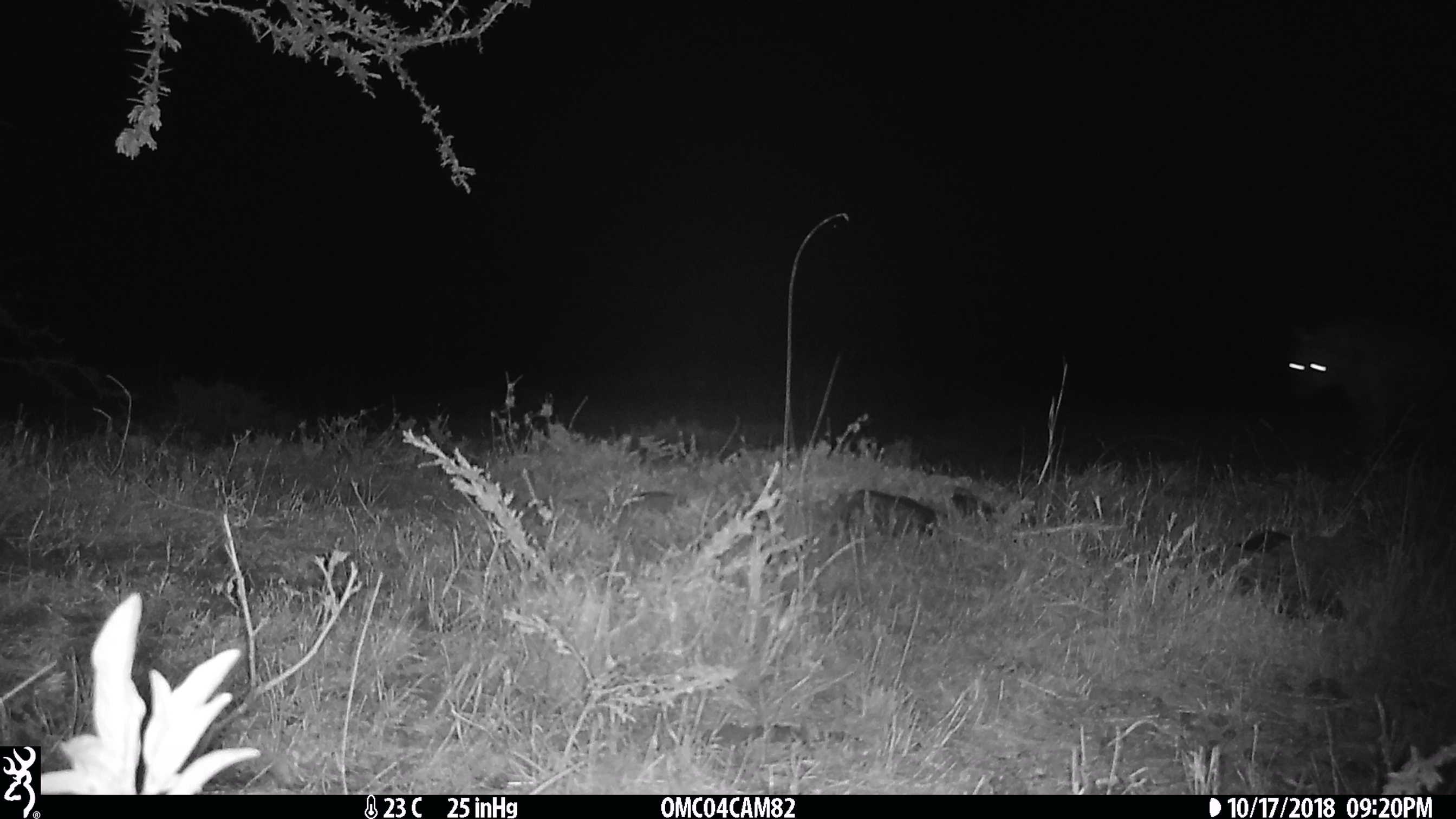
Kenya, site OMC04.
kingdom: Animalia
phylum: Chordata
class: Mammalia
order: Carnivora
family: Hyaenidae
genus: Crocuta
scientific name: Crocuta crocuta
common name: spotted hyena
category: hyena spotted